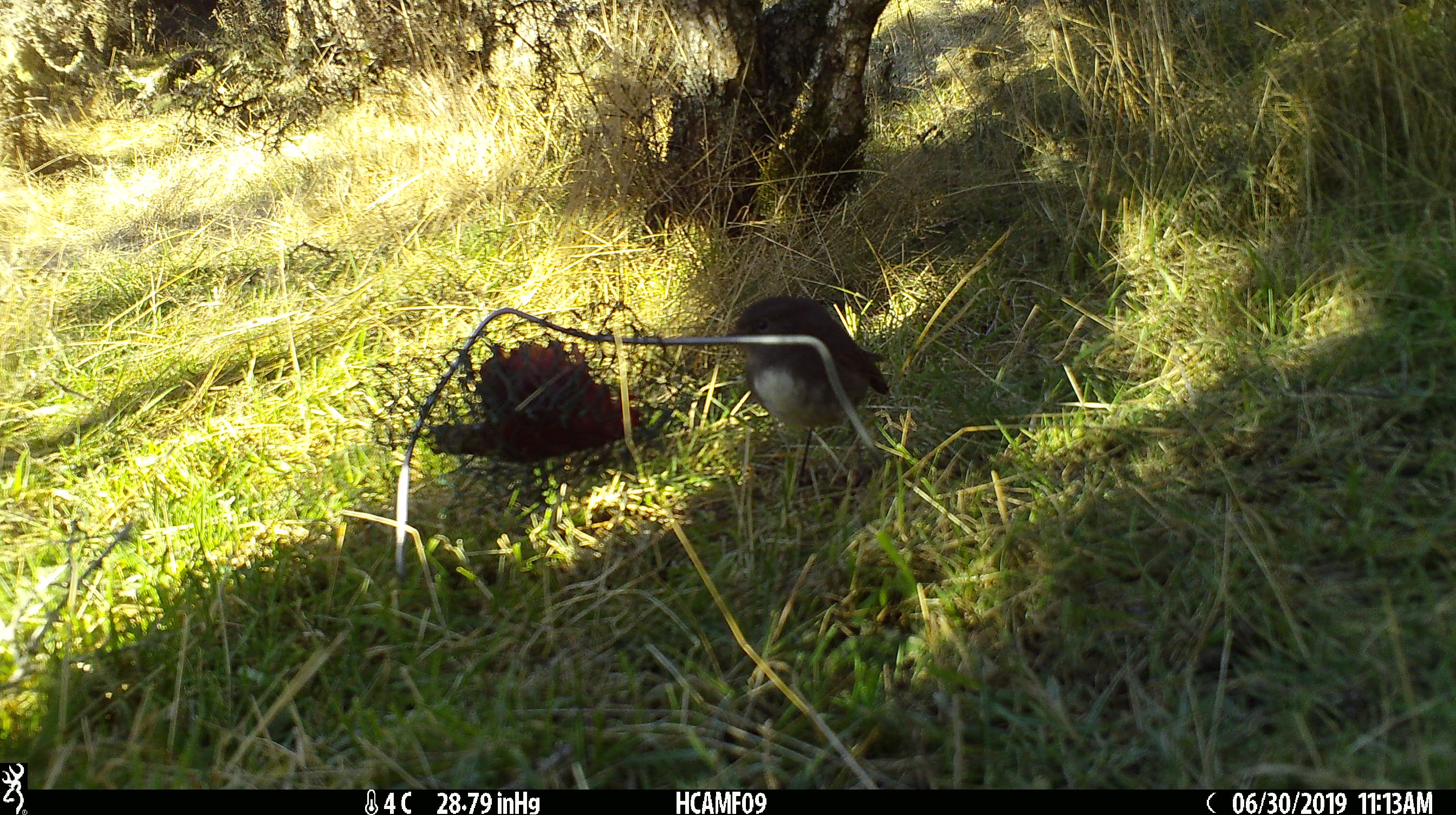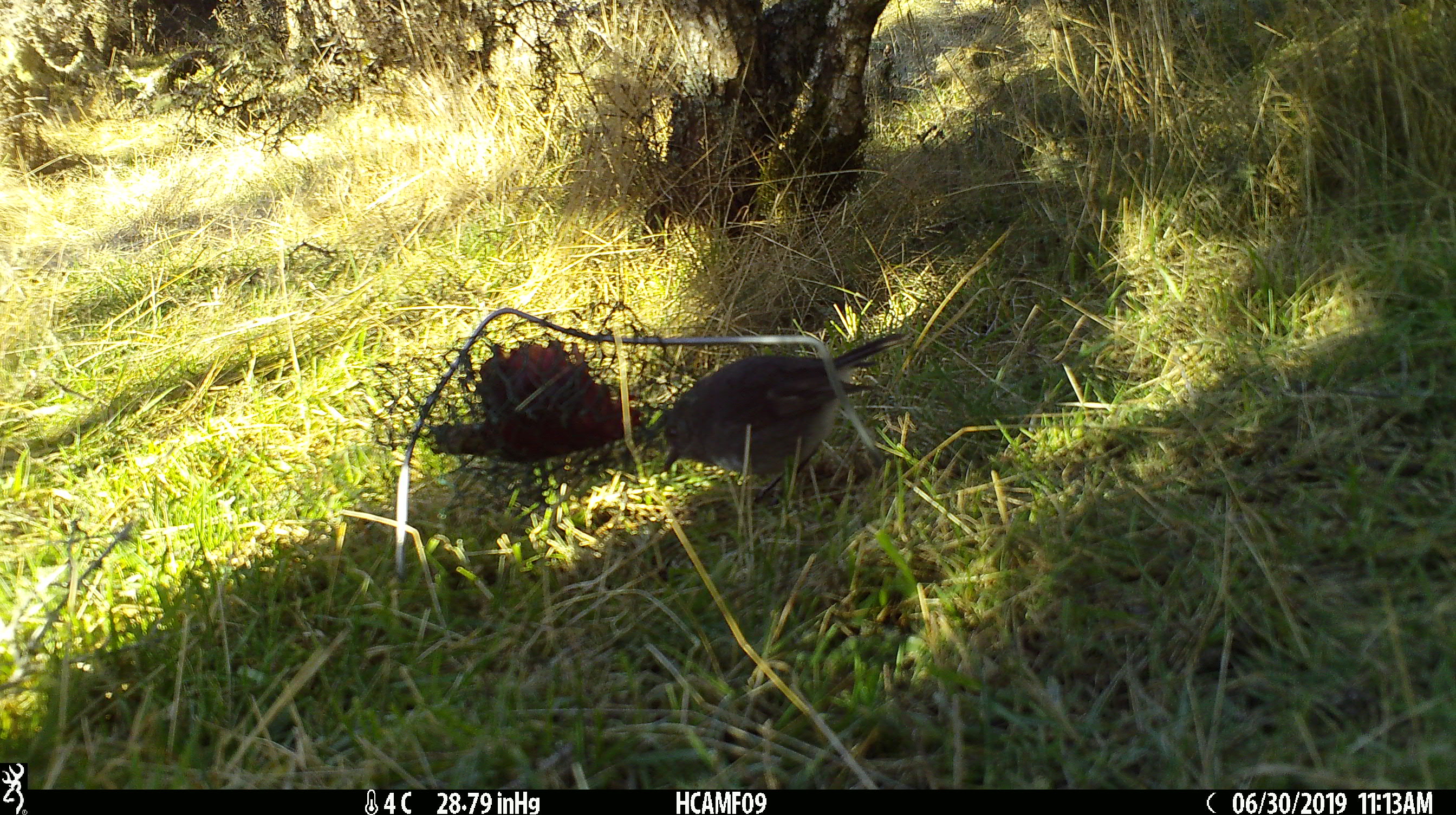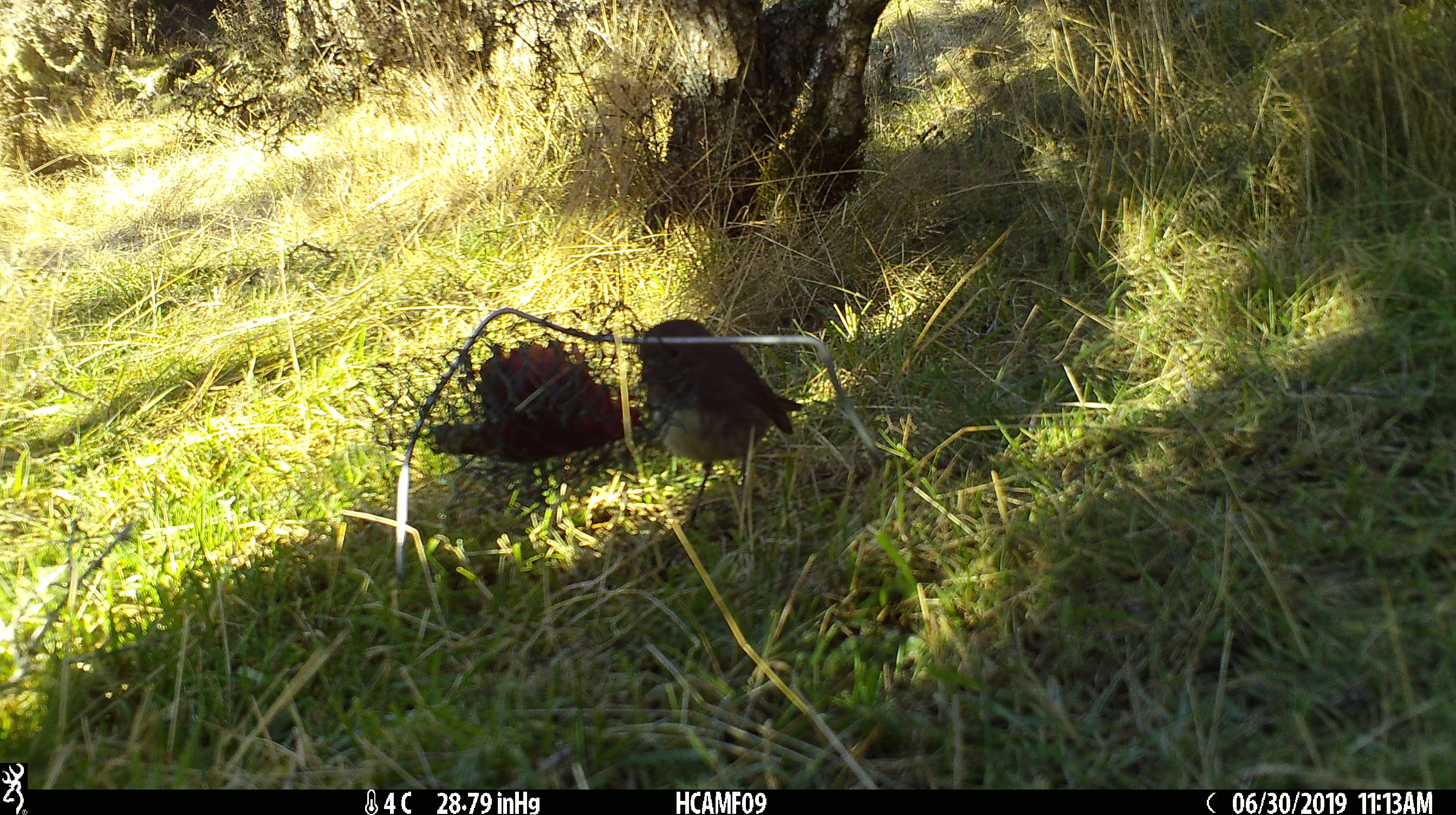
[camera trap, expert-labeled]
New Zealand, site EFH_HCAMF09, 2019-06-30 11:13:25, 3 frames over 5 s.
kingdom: Animalia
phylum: Chordata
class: Aves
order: Passeriformes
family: Petroicidae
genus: Petroica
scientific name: Petroica australis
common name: new zealand robin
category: robin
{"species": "robin (new zealand robin) (Petroica australis)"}